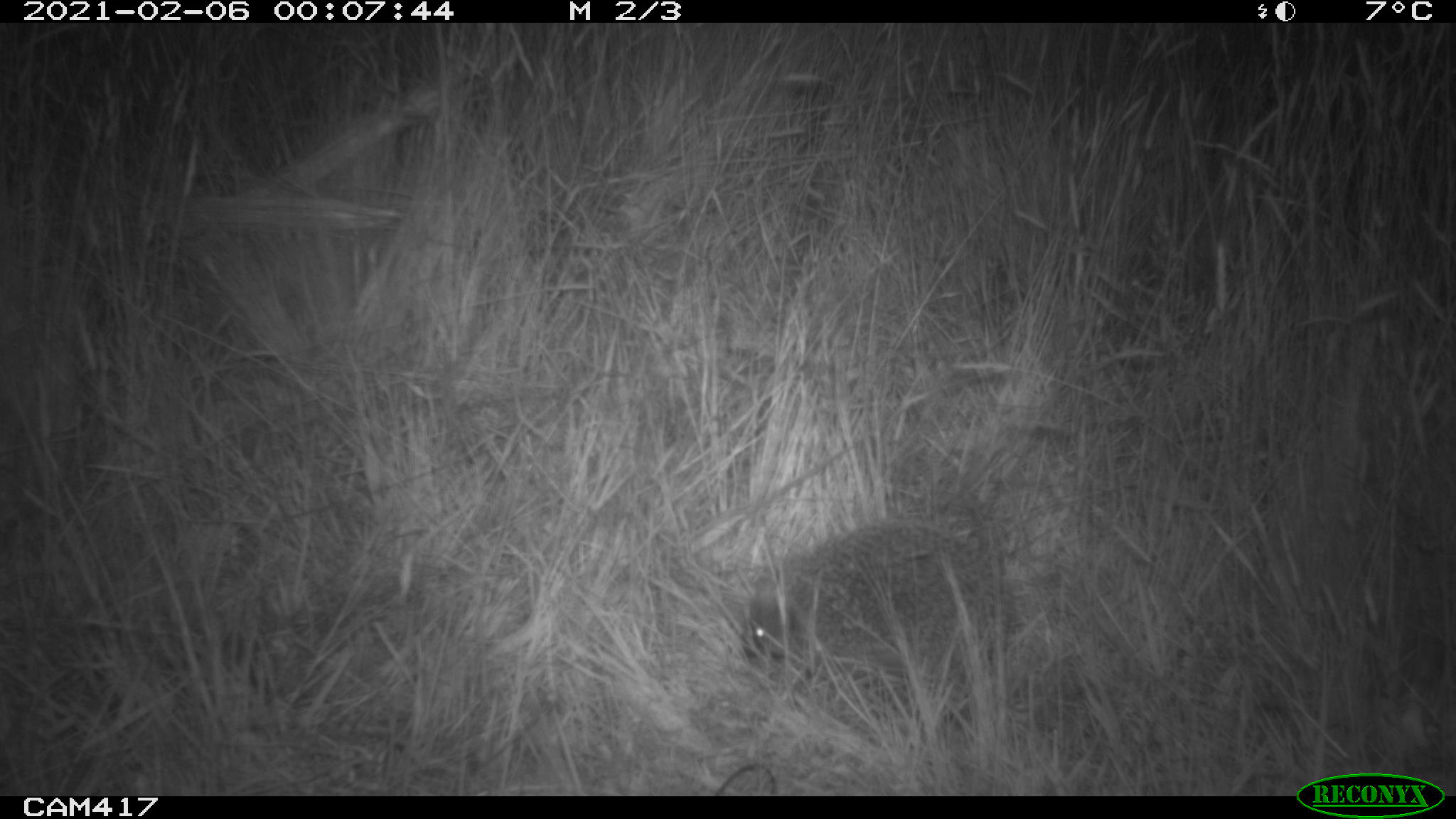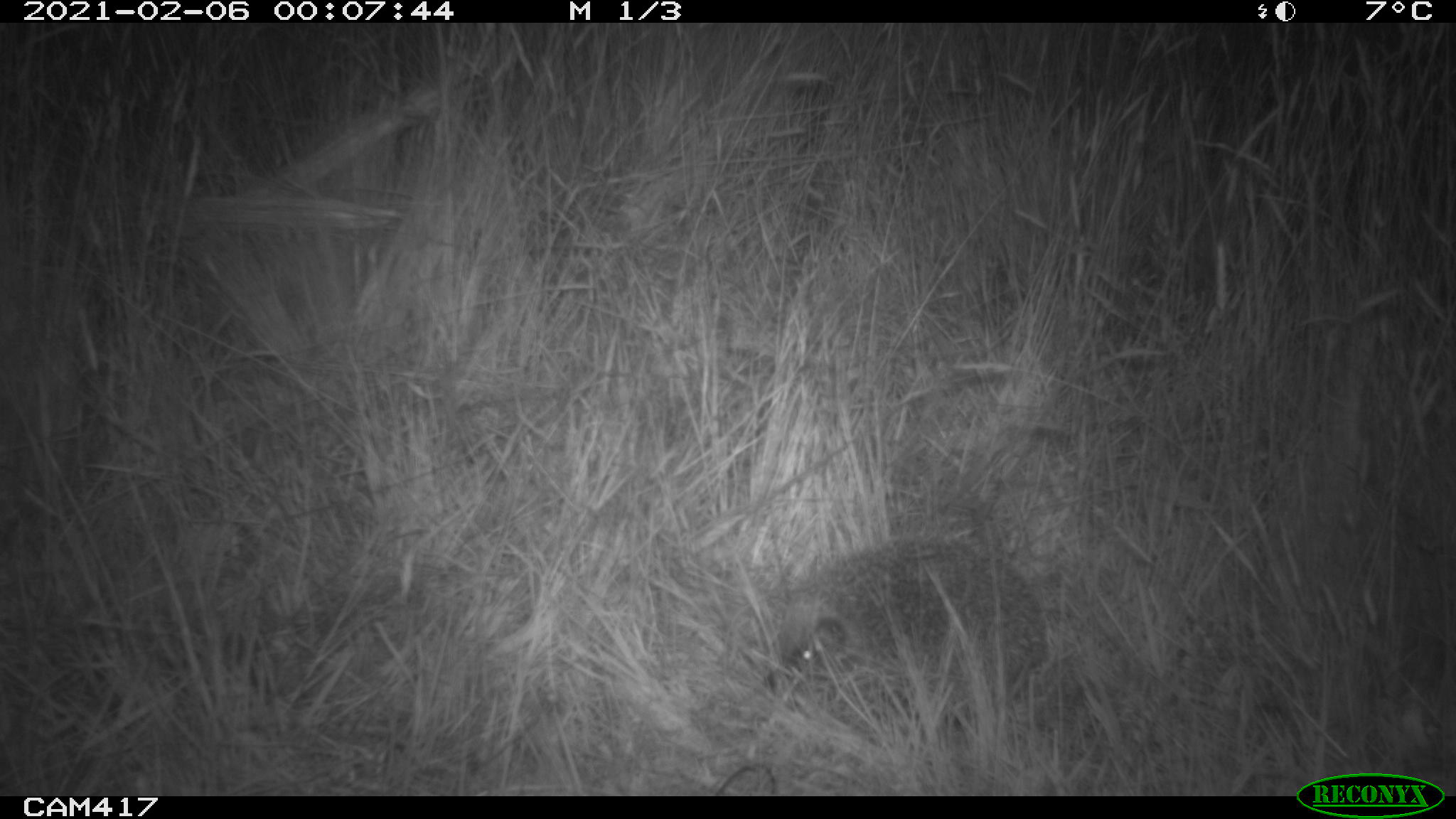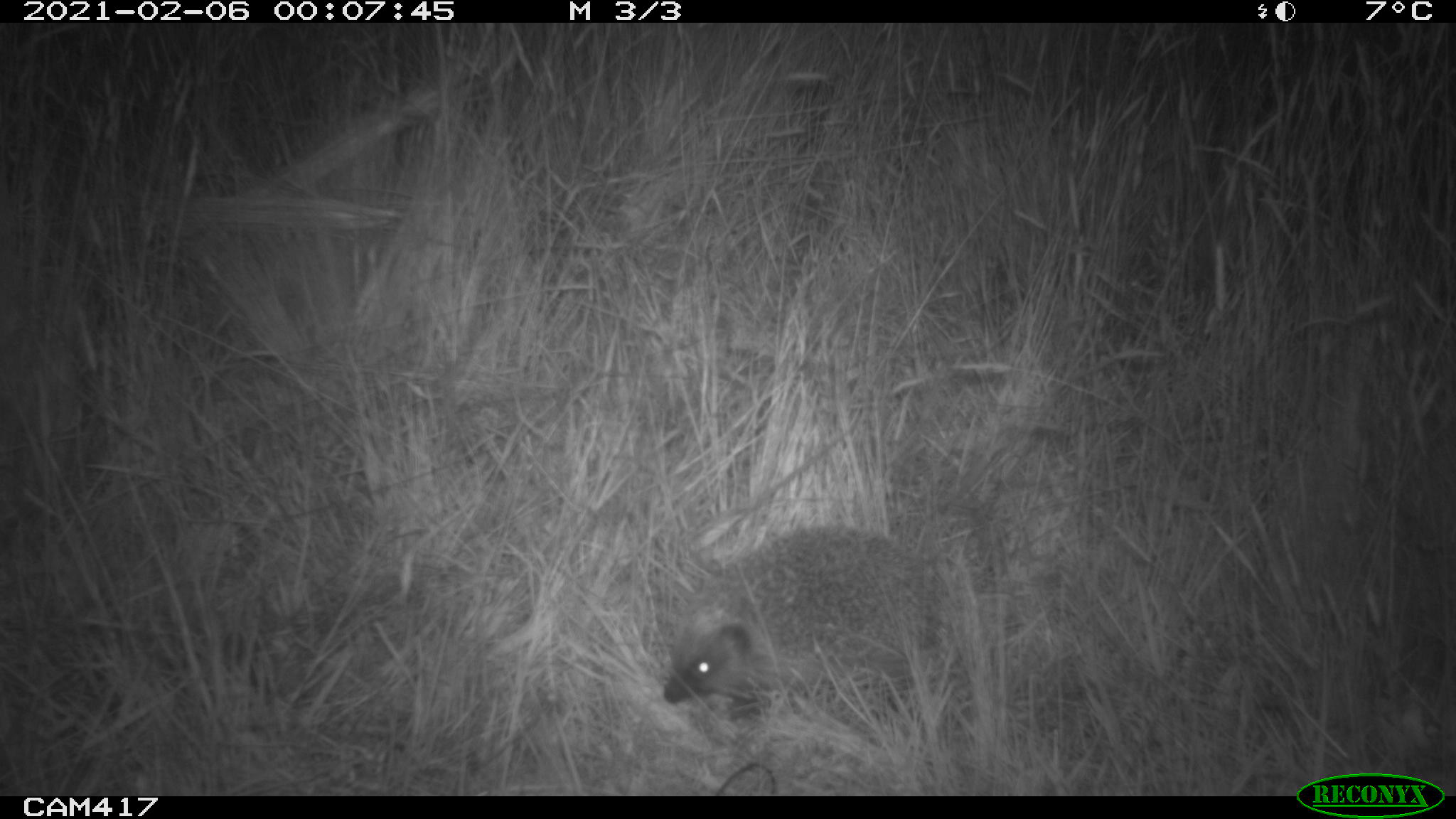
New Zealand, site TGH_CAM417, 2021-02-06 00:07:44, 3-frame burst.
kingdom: Animalia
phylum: Chordata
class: Mammalia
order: Eulipotyphla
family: Erinaceidae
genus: Erinaceus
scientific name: Erinaceus europaeus europaeus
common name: european hedgehog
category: hedgehog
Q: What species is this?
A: Hedgehog (european hedgehog) (Erinaceus europaeus europaeus).